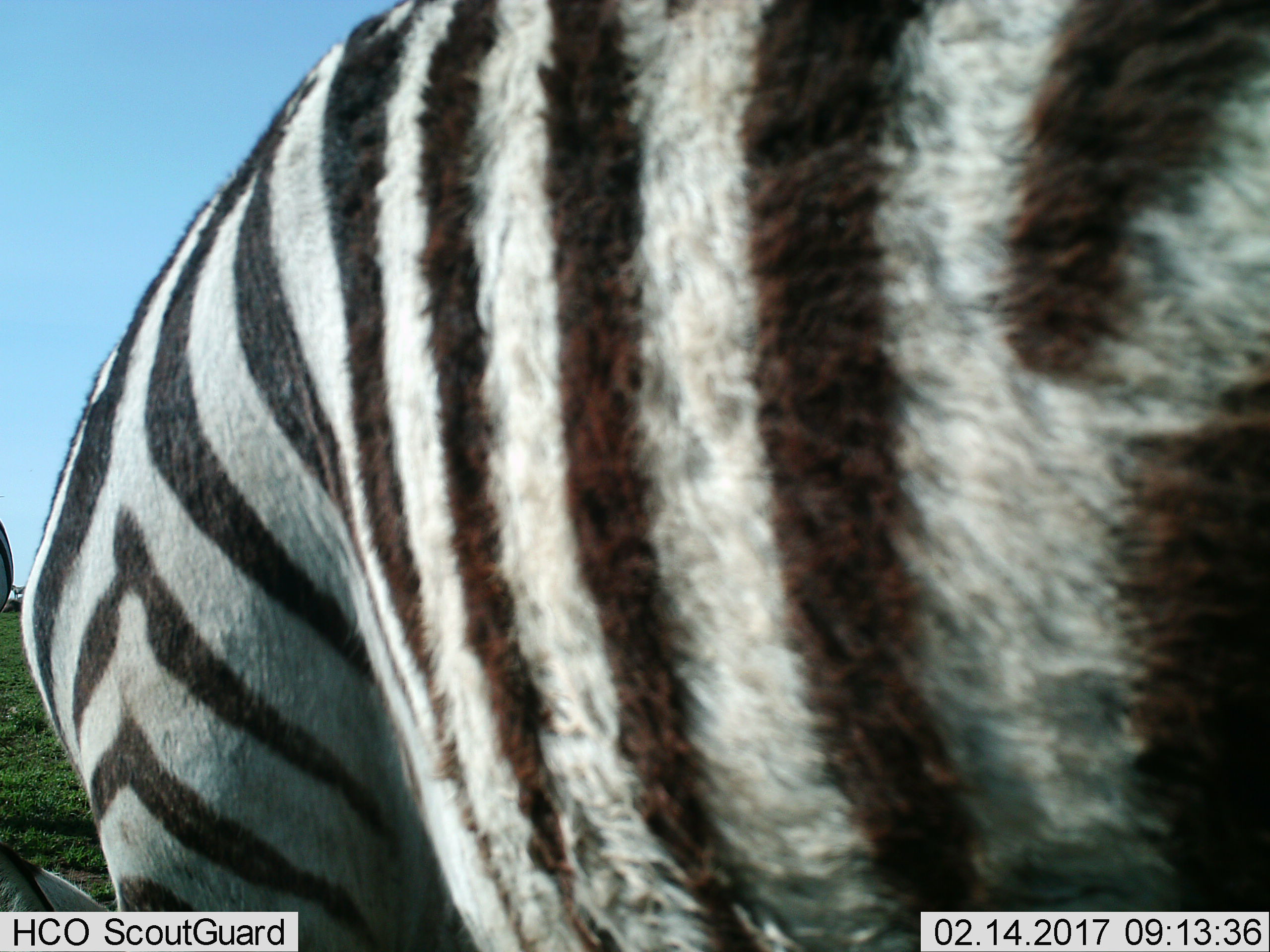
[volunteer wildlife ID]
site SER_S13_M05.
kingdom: Animalia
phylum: Chordata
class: Mammalia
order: Perissodactyla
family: Equidae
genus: Equus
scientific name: Equus quagga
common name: plains zebra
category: zebraplains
Zebraplains (plains zebra) (Equus quagga), count 1. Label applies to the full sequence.